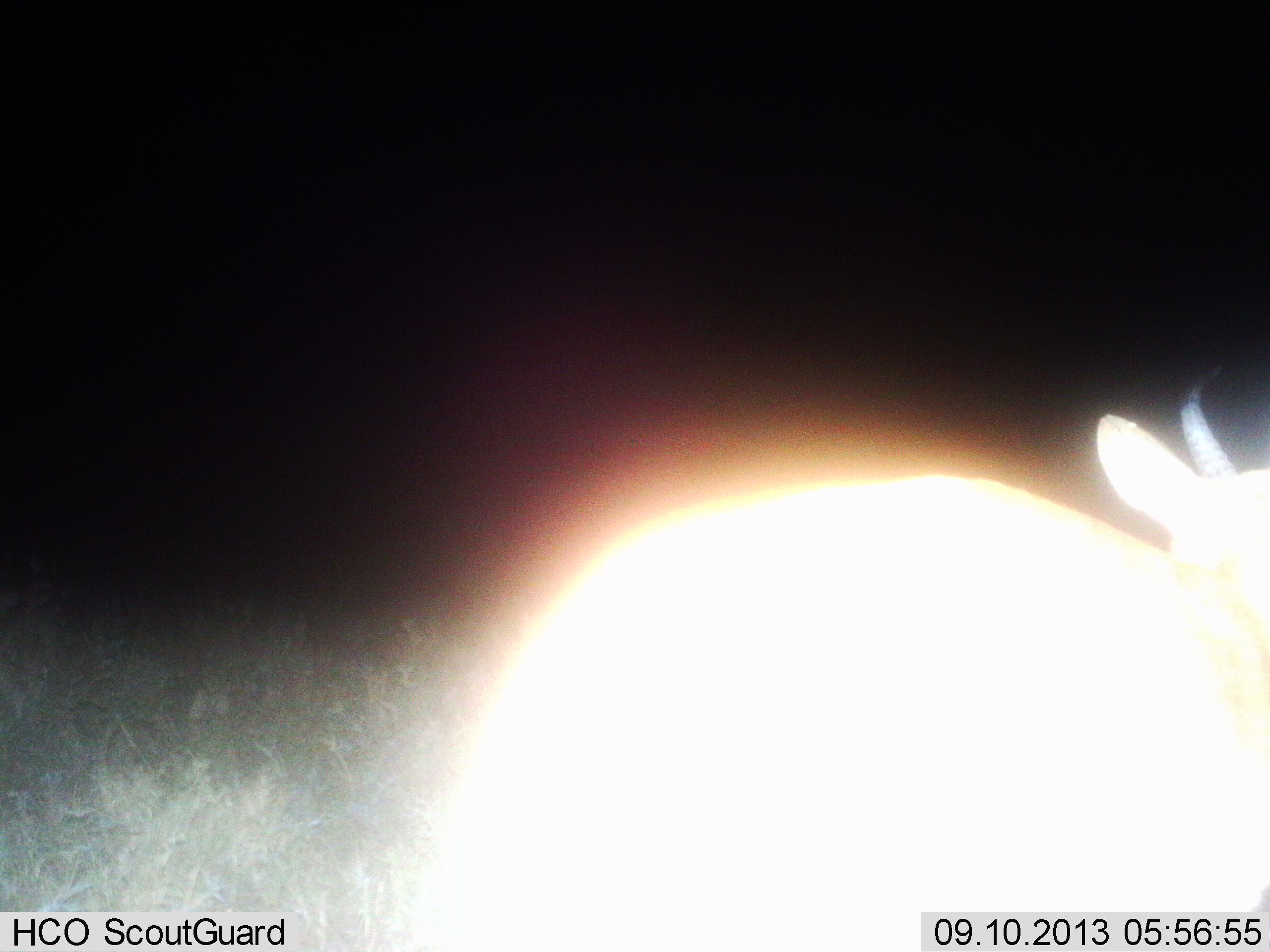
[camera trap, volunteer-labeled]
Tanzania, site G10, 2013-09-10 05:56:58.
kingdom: Animalia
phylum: Chordata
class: Mammalia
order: Artiodactyla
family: Bovidae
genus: Redunca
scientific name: Redunca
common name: reedbuck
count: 1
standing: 100%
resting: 0%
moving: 0%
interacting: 0%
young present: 0%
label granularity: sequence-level